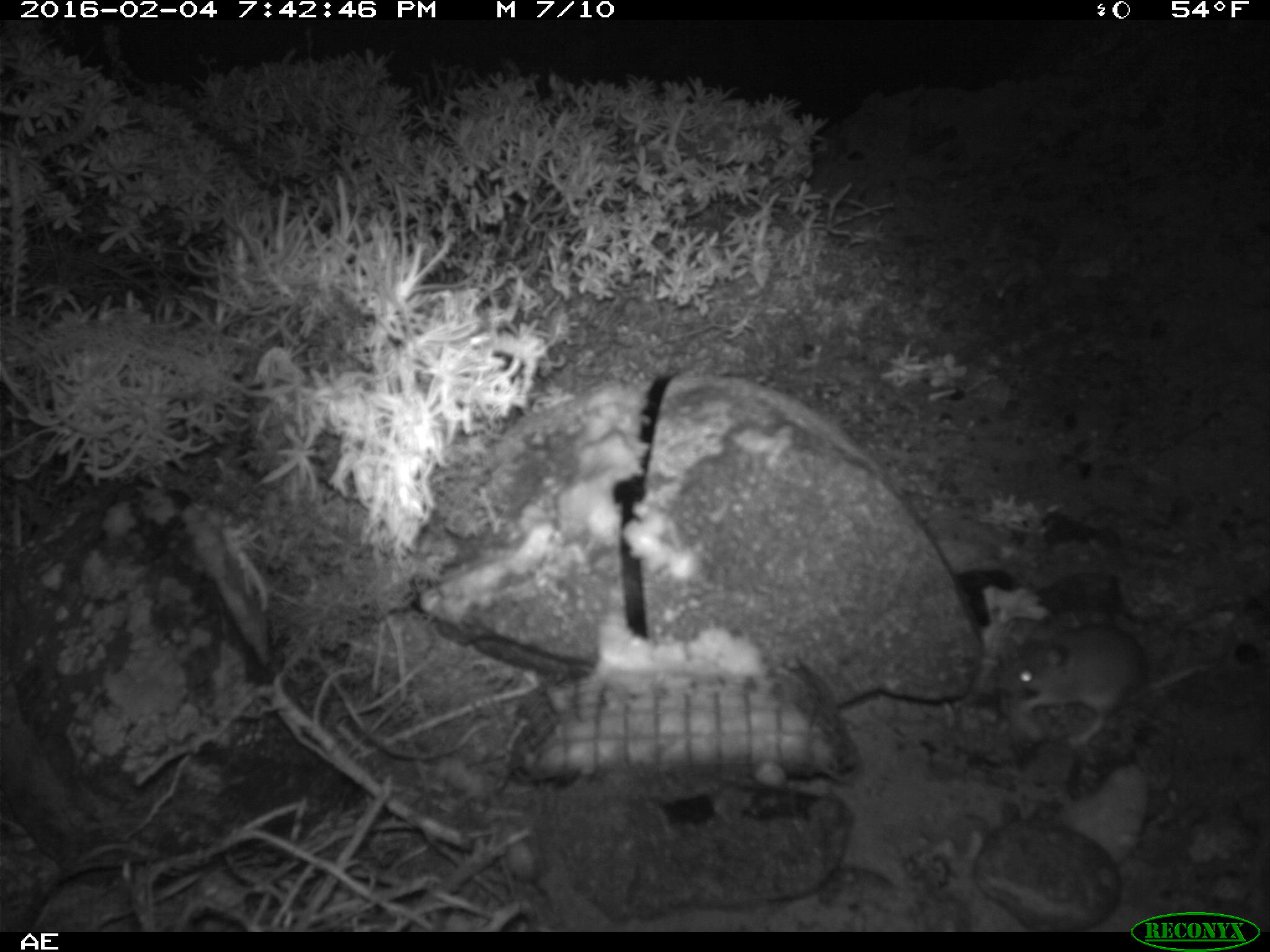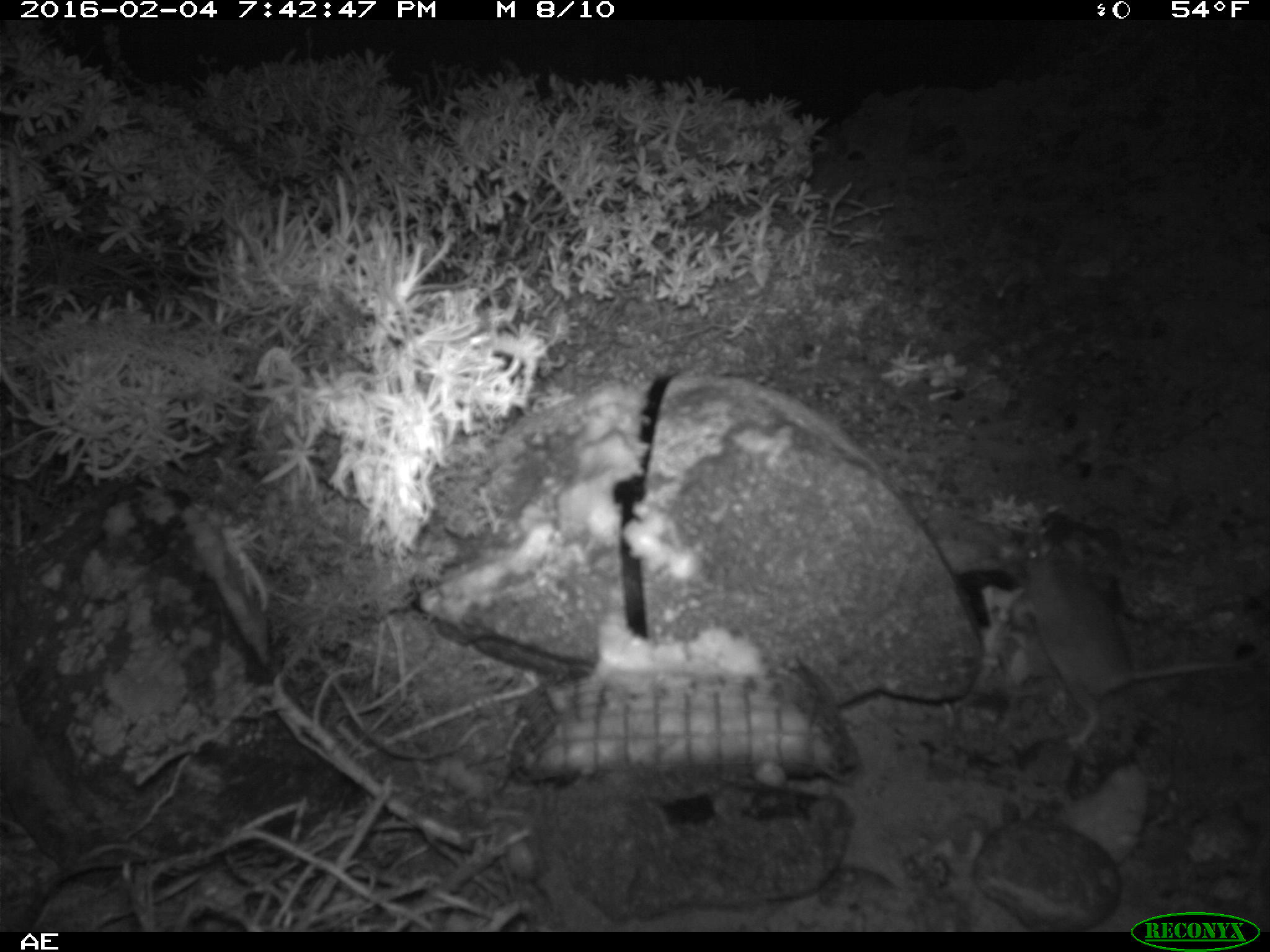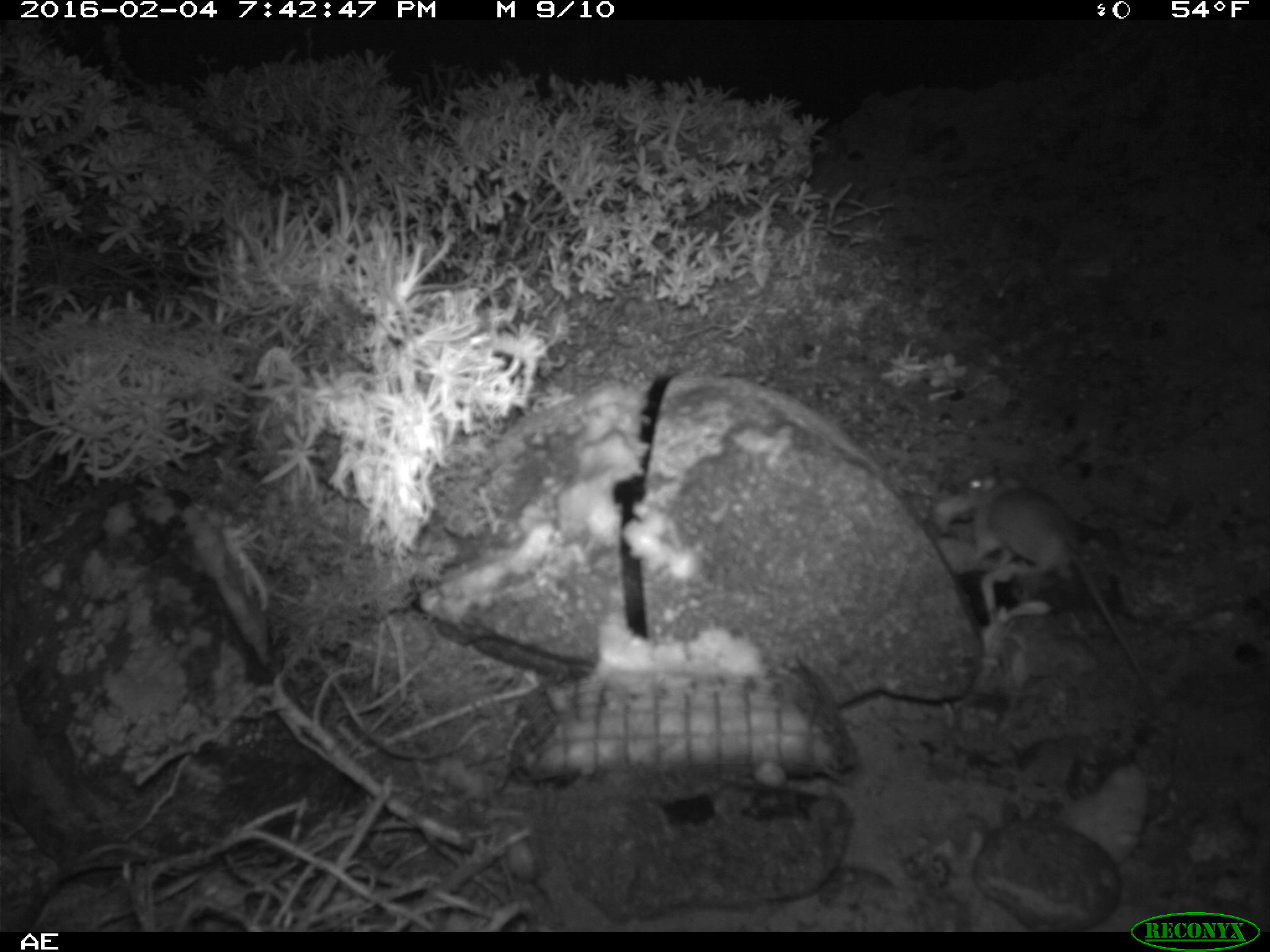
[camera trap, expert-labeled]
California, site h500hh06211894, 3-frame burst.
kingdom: Animalia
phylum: Chordata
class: Mammalia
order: Rodentia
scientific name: Rodentia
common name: rodent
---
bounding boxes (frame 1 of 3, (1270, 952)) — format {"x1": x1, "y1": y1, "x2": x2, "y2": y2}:
rodent: {"x1": 998, "y1": 624, "x2": 1210, "y2": 741}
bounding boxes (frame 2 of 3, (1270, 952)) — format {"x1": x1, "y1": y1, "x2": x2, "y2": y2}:
rodent: {"x1": 1021, "y1": 539, "x2": 1251, "y2": 748}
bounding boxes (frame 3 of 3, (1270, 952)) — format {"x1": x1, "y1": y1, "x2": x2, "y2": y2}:
rodent: {"x1": 964, "y1": 465, "x2": 1157, "y2": 700}